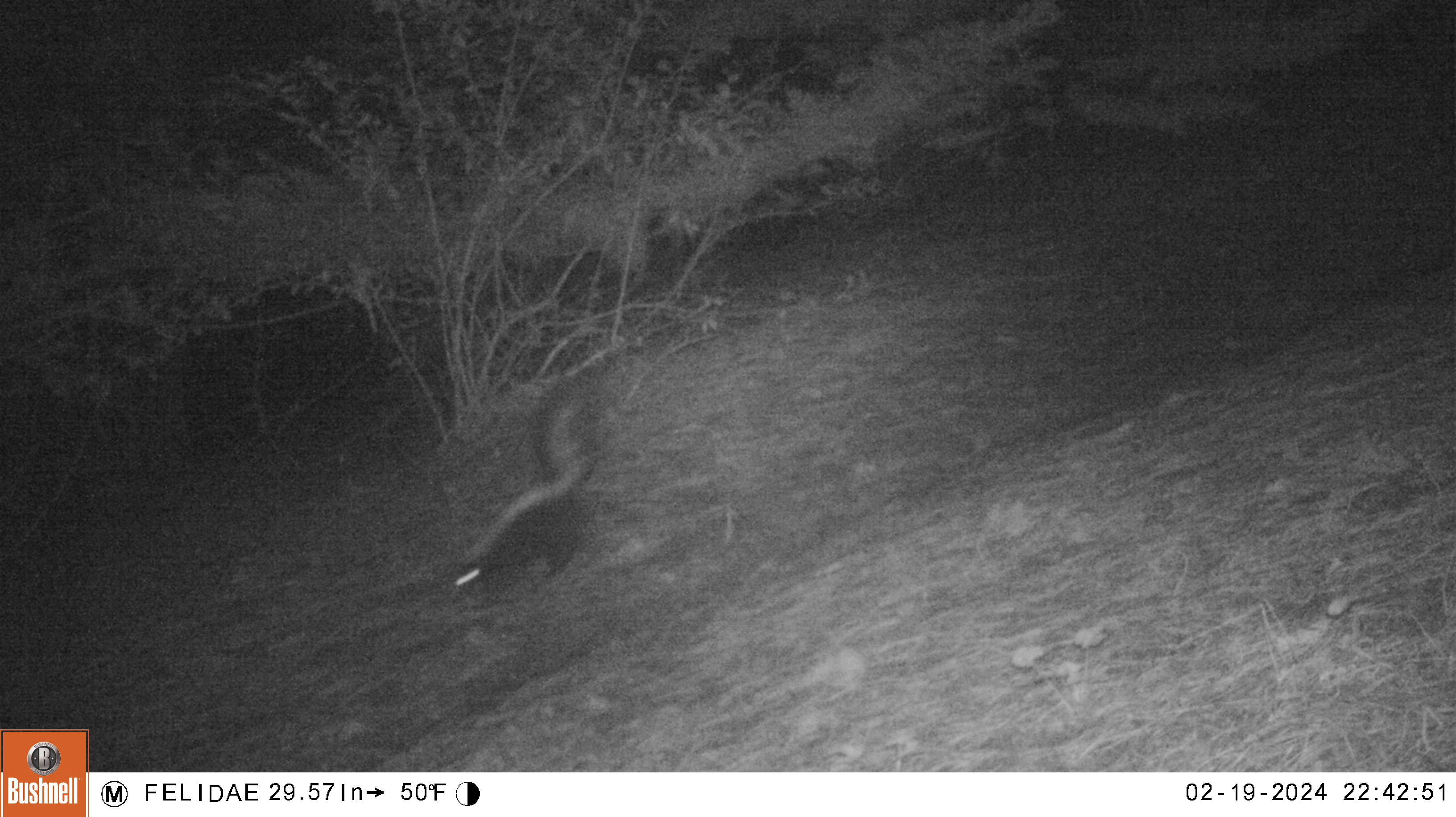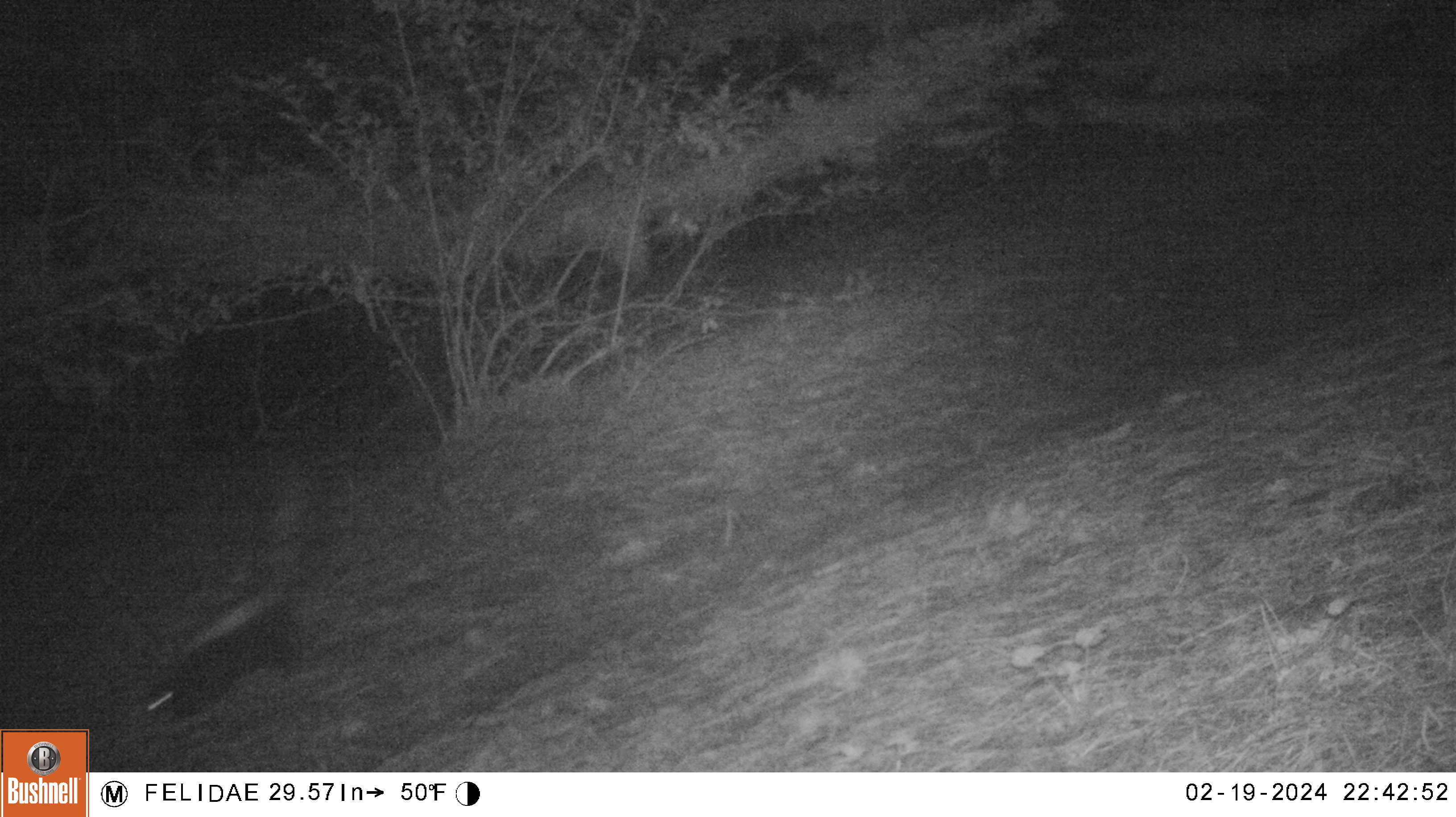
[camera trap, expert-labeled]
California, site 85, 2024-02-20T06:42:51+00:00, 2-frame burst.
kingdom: Animalia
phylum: Chordata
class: Mammalia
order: Carnivora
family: Mephitidae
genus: Mephitis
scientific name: Mephitis mephitis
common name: striped skunk